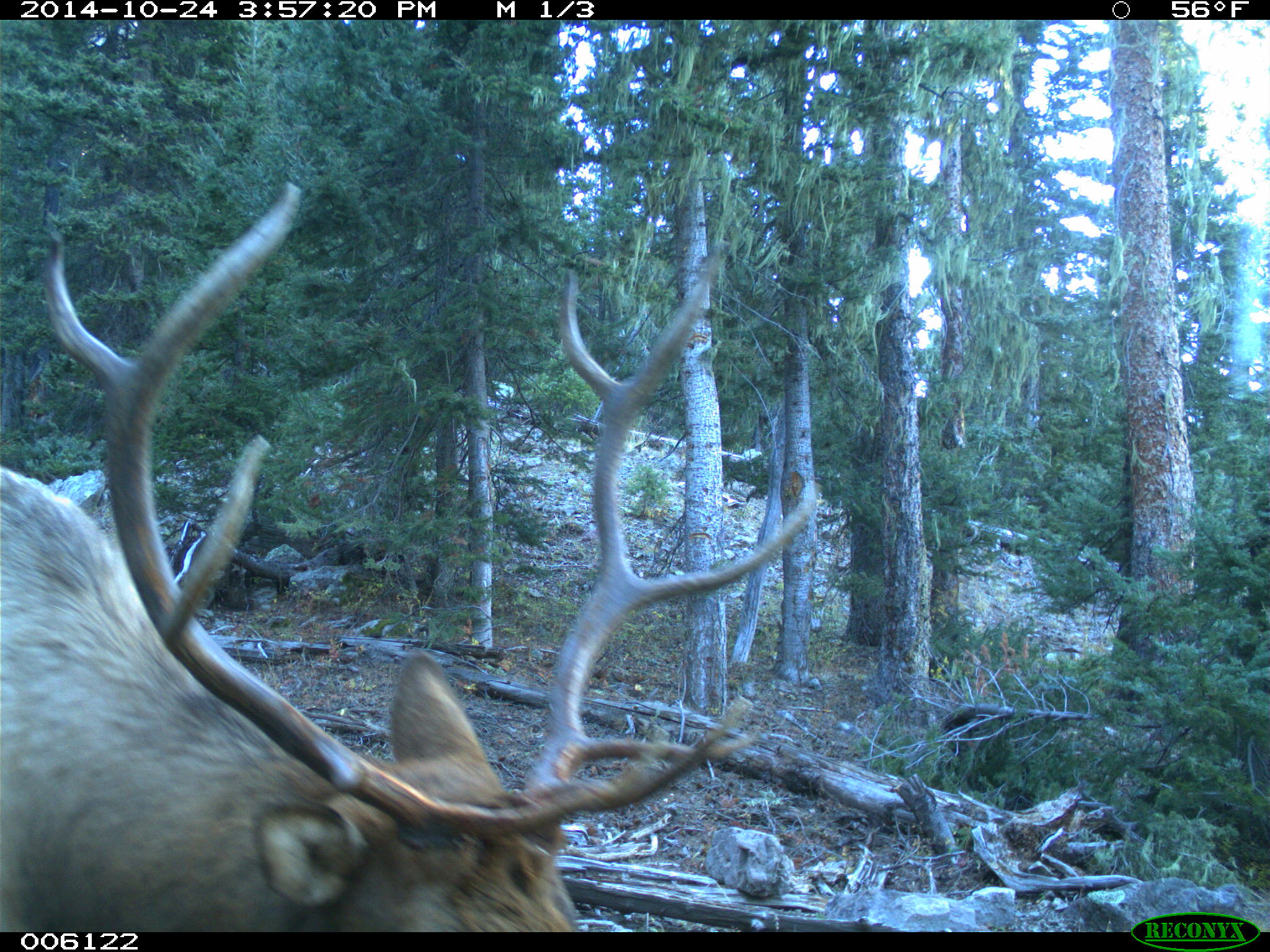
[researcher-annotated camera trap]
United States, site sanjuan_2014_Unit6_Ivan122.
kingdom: Animalia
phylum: Chordata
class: Mammalia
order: Artiodactyla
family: Cervidae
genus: Cervus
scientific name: Cervus elaphus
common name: red deer